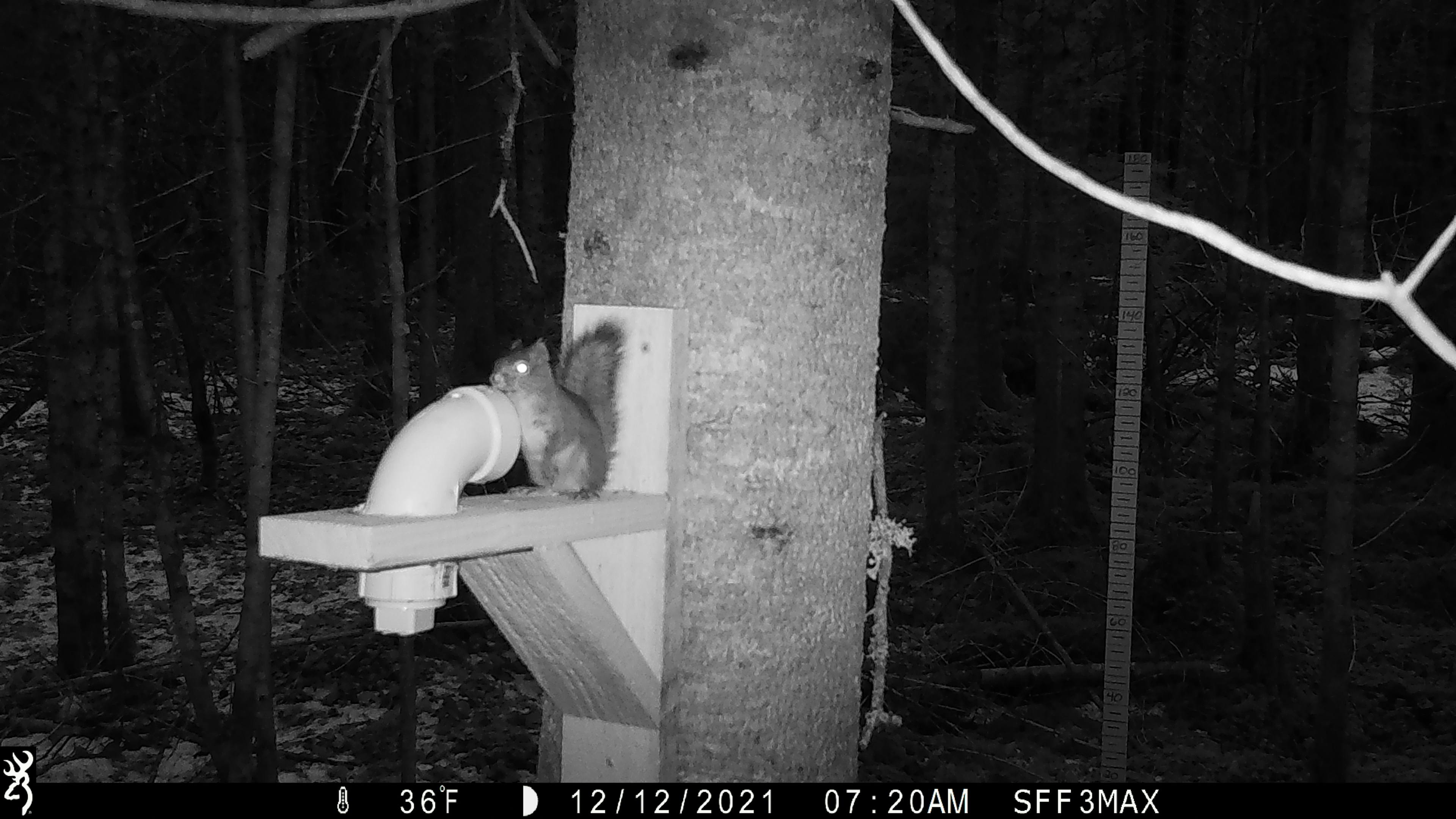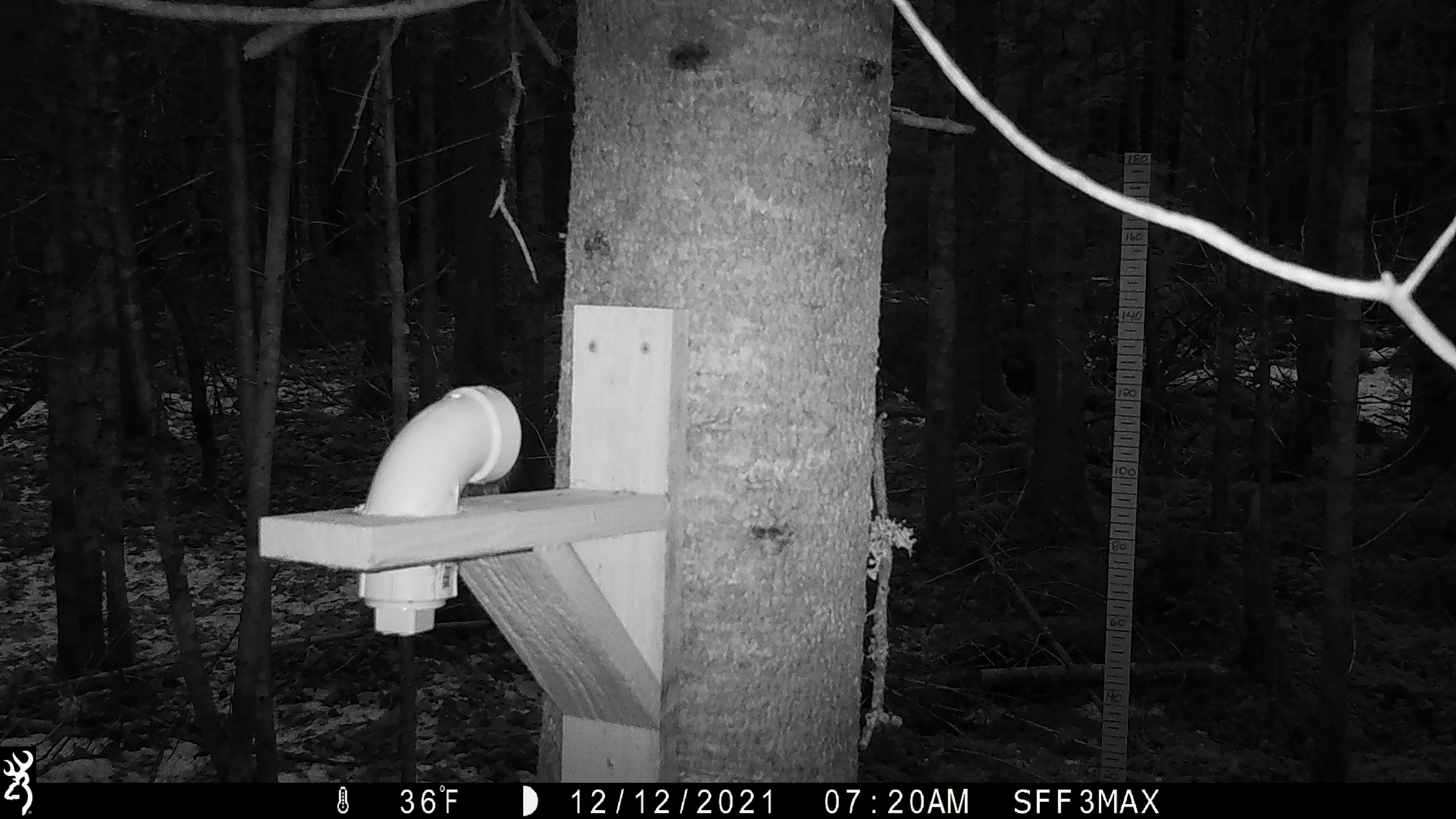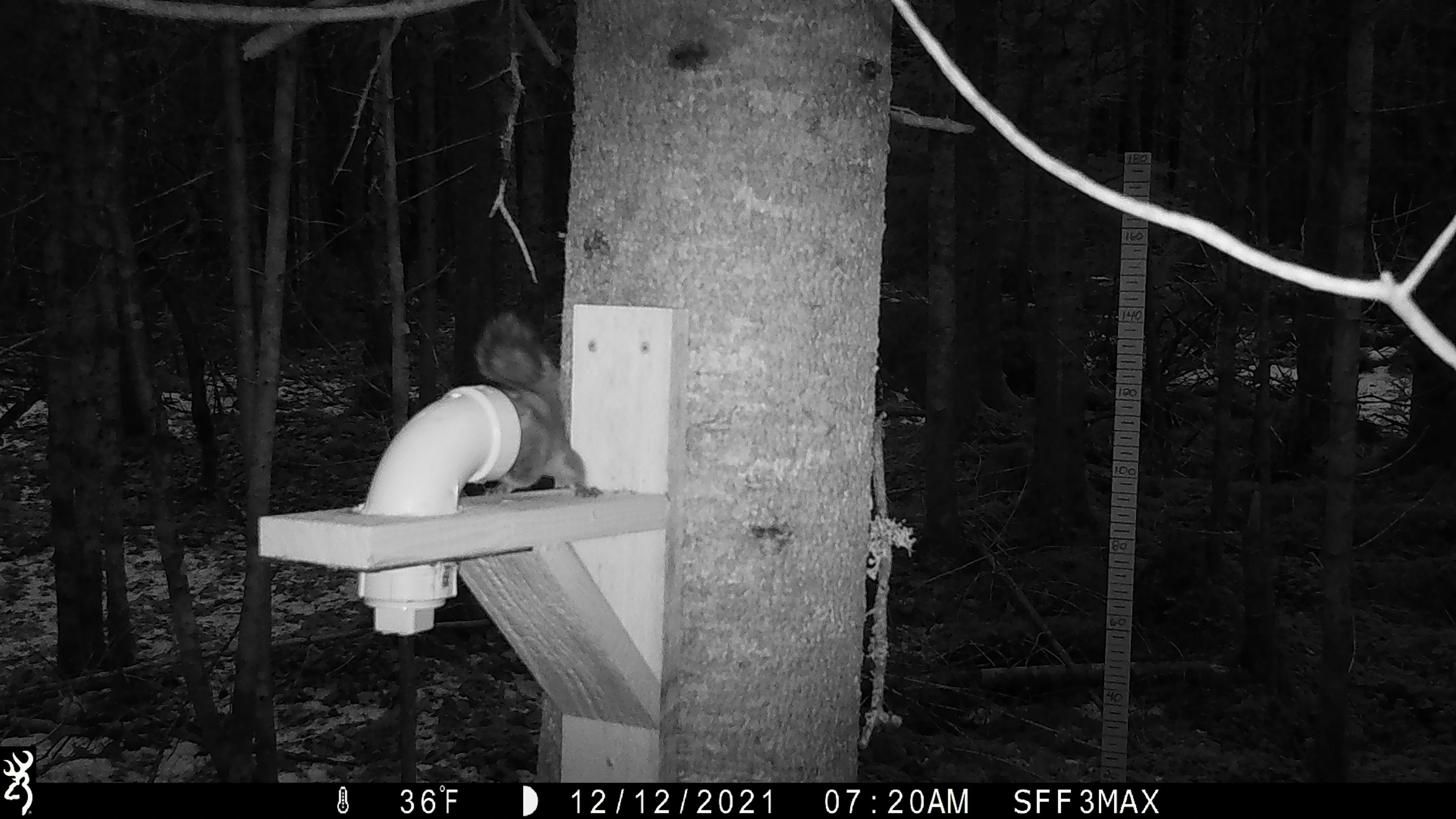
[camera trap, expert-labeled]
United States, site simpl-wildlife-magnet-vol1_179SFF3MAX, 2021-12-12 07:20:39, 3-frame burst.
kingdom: Animalia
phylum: Chordata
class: Mammalia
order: Rodentia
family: Sciuridae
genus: Tamiasciurus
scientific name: Tamiasciurus hudsonicus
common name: red squirrel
Red squirrel (Tamiasciurus hudsonicus).